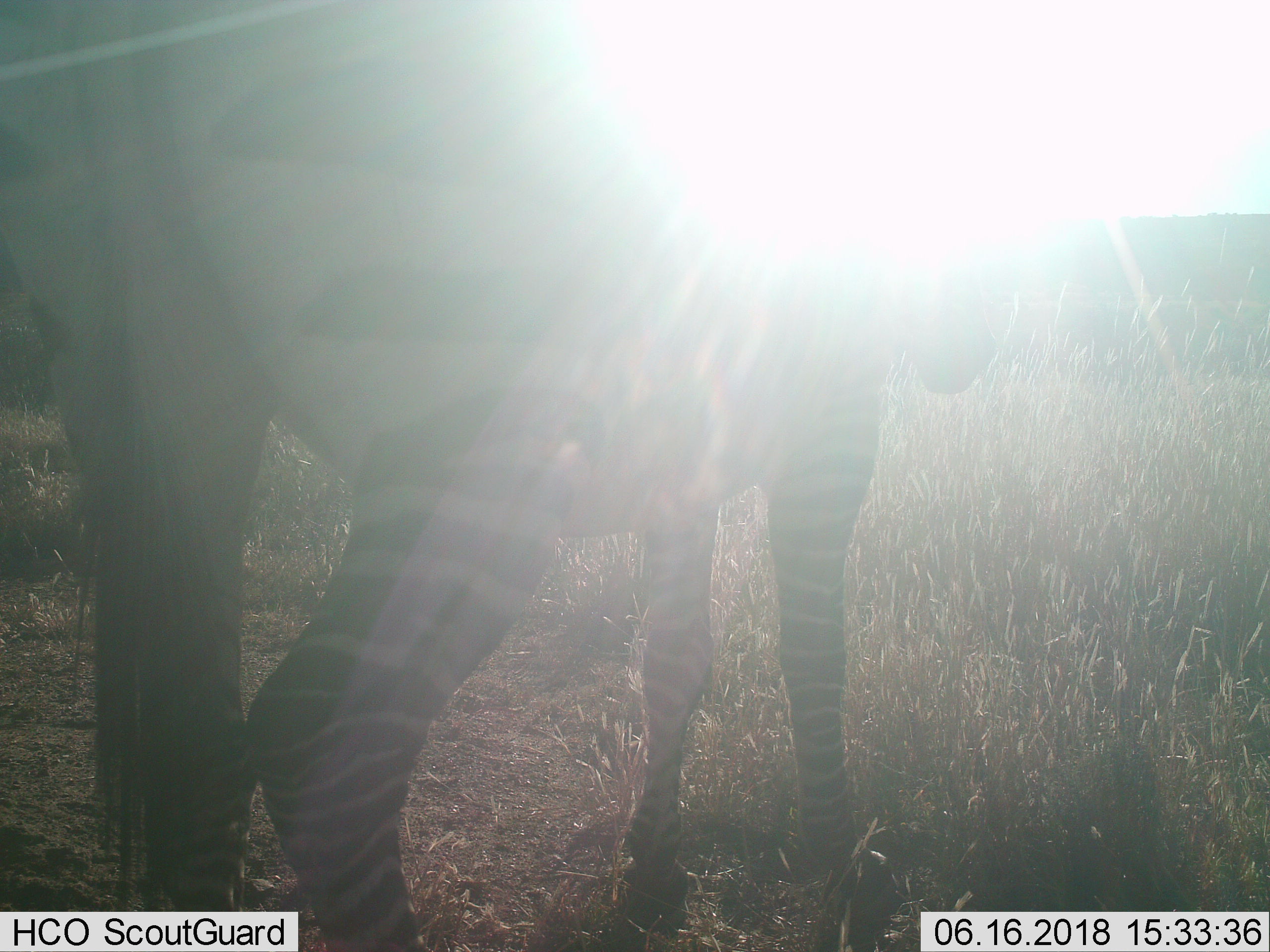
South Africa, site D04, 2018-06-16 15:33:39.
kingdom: Animalia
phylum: Chordata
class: Mammalia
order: Perissodactyla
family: Equidae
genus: Equus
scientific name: Equus zebra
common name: mountain zebra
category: zebramountain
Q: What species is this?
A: Zebramountain (mountain zebra) (Equus zebra).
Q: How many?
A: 1.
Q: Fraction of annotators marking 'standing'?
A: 71%.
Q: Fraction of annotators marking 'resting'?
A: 0%.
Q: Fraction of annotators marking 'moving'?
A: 29%.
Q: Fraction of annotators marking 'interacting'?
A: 0%.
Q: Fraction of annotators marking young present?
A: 0%.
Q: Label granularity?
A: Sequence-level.